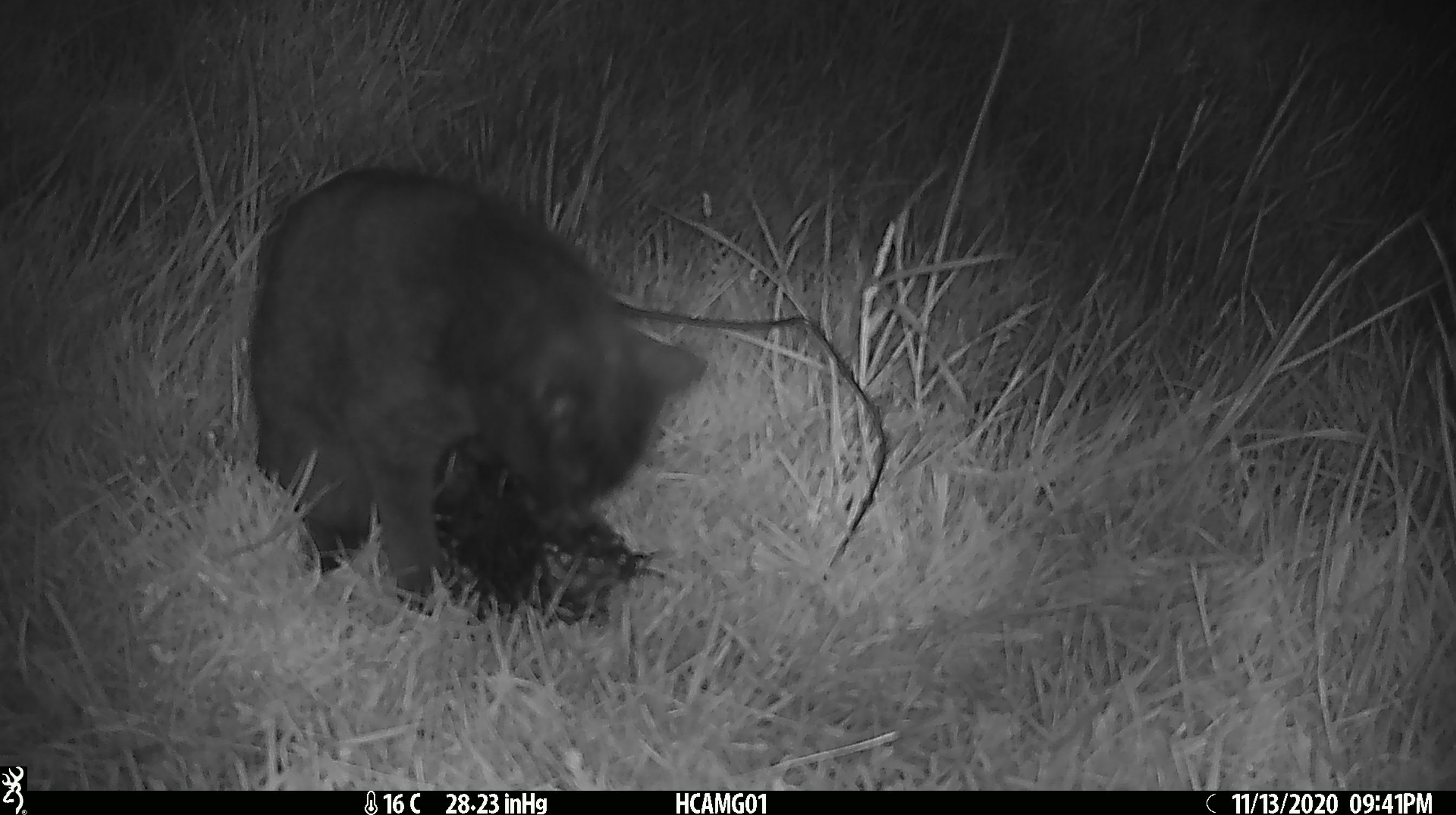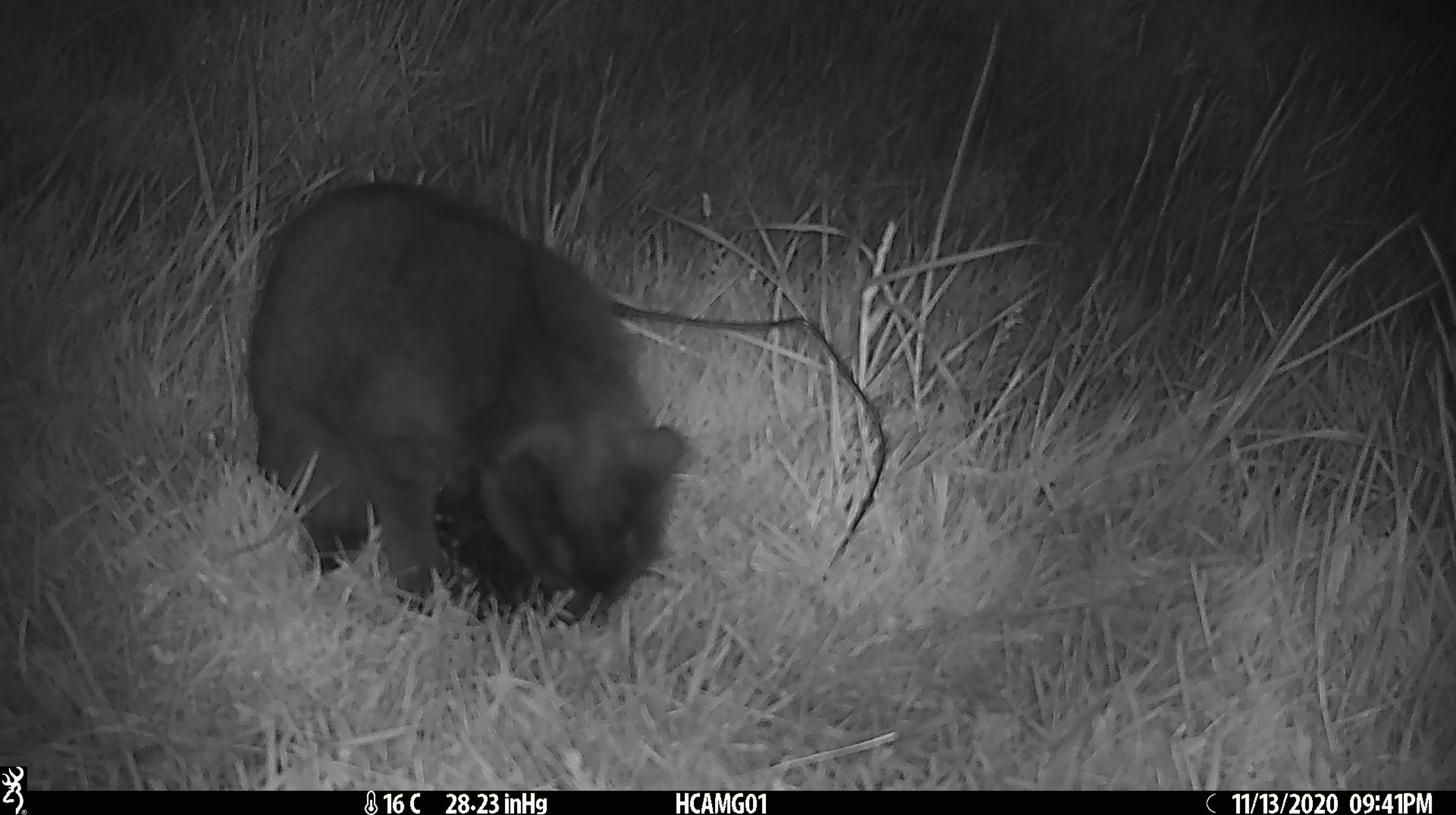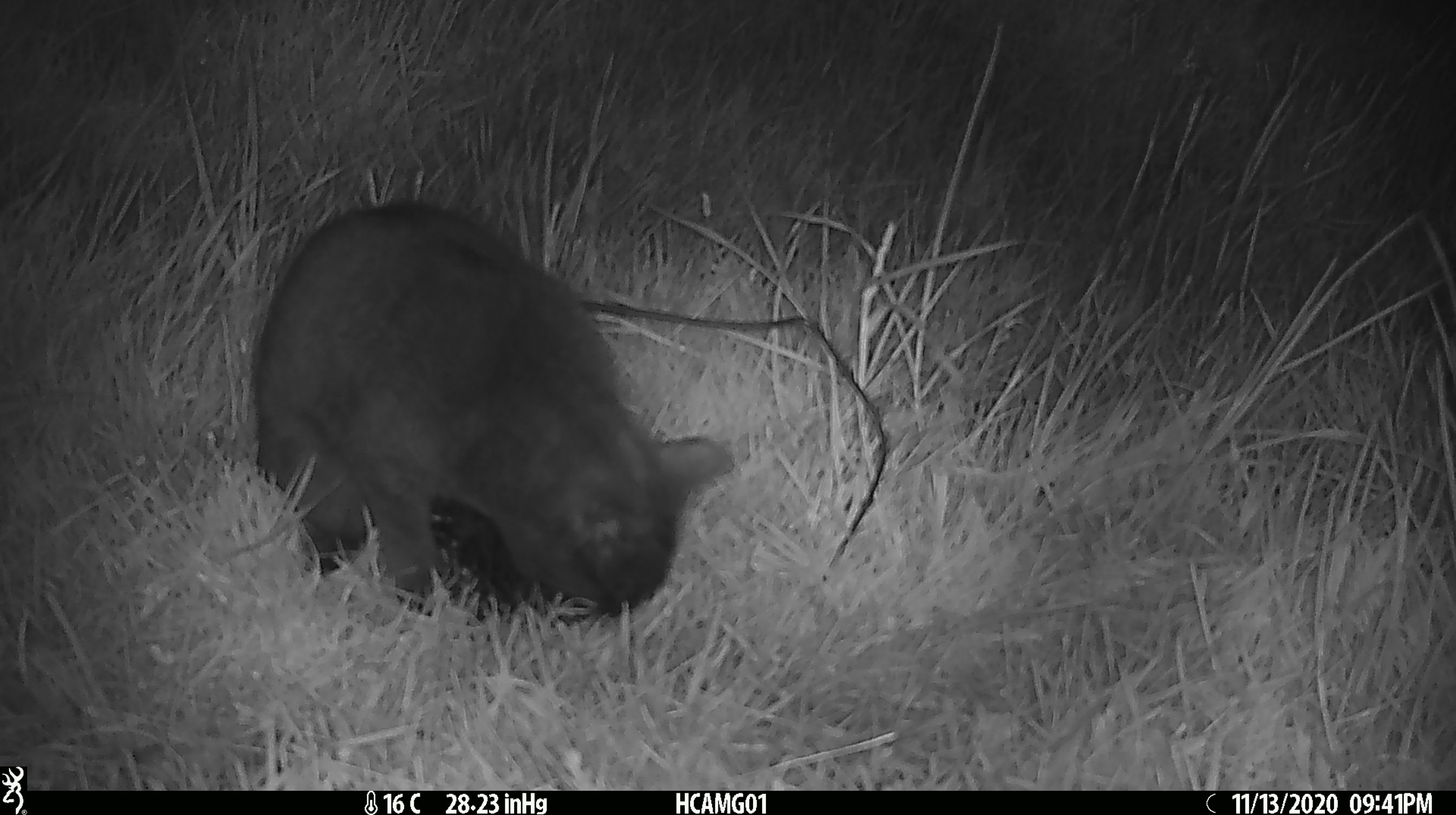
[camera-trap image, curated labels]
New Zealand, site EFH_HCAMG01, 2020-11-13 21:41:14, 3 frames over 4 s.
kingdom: Animalia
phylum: Chordata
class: Mammalia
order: Carnivora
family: Felidae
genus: Felis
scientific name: Felis catus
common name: domestic cat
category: cat